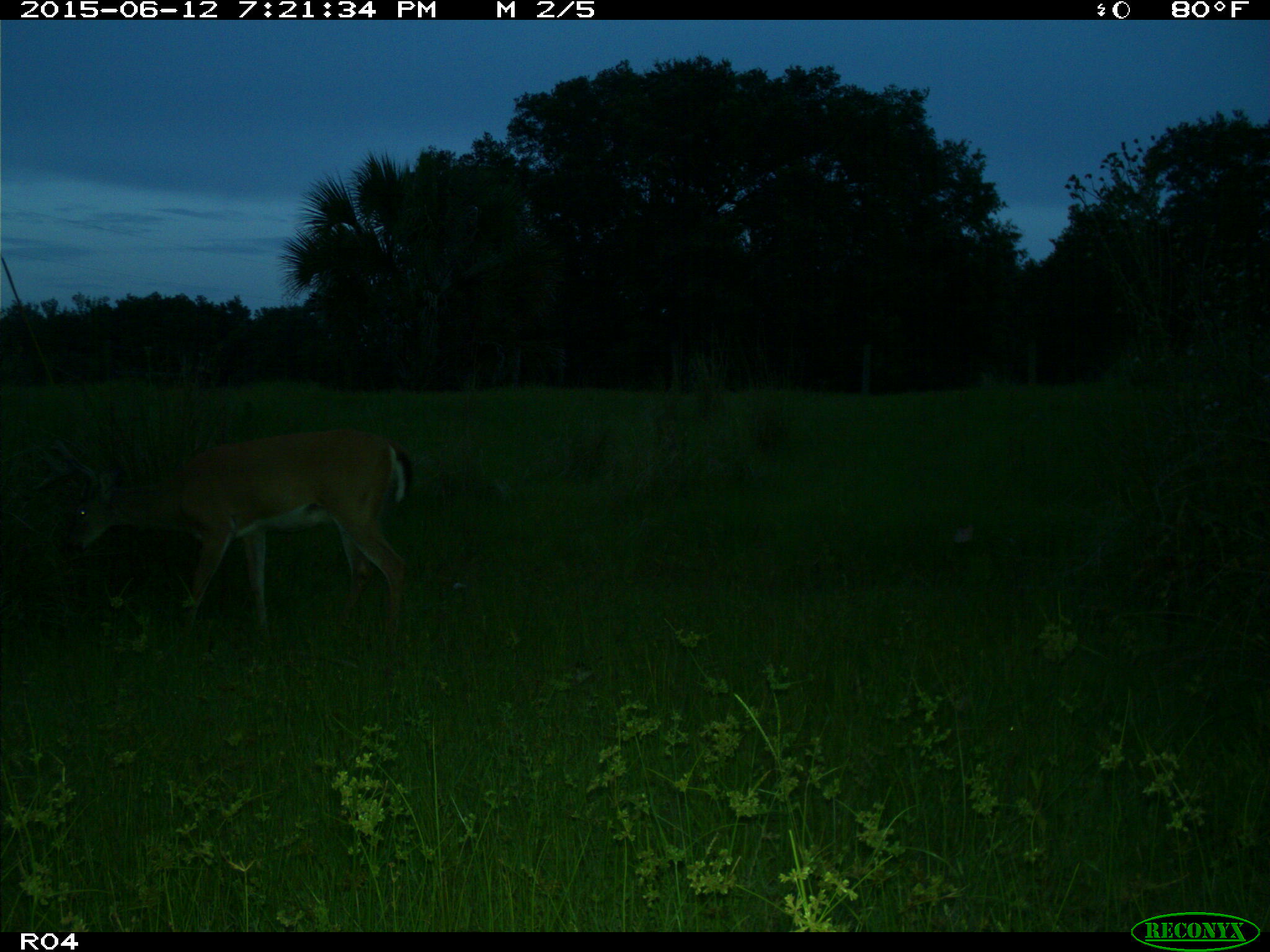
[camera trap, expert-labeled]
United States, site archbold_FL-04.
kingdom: Animalia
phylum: Chordata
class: Mammalia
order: Artiodactyla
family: Cervidae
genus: Odocoileus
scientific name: Odocoileus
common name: deer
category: unidentified deer